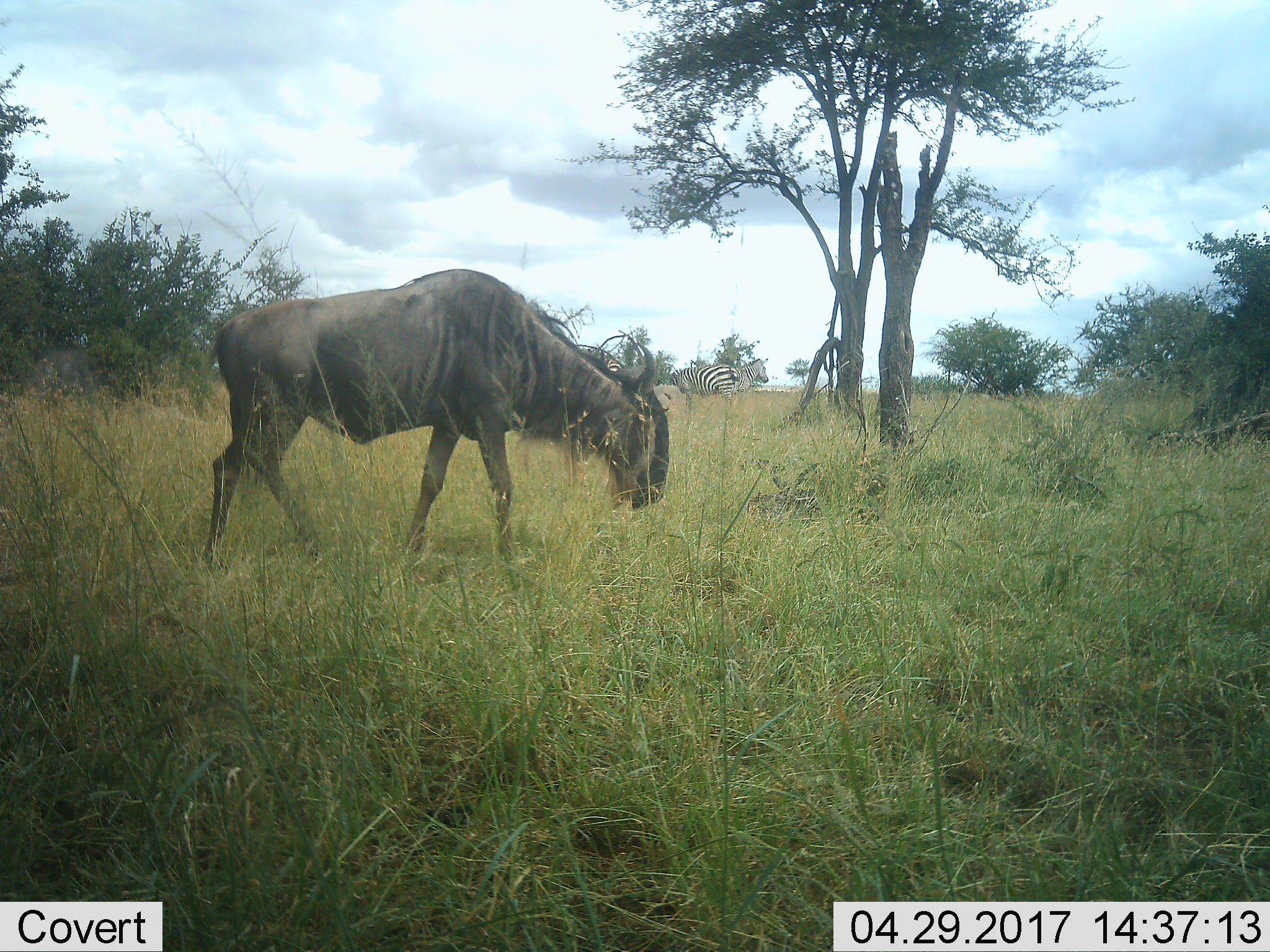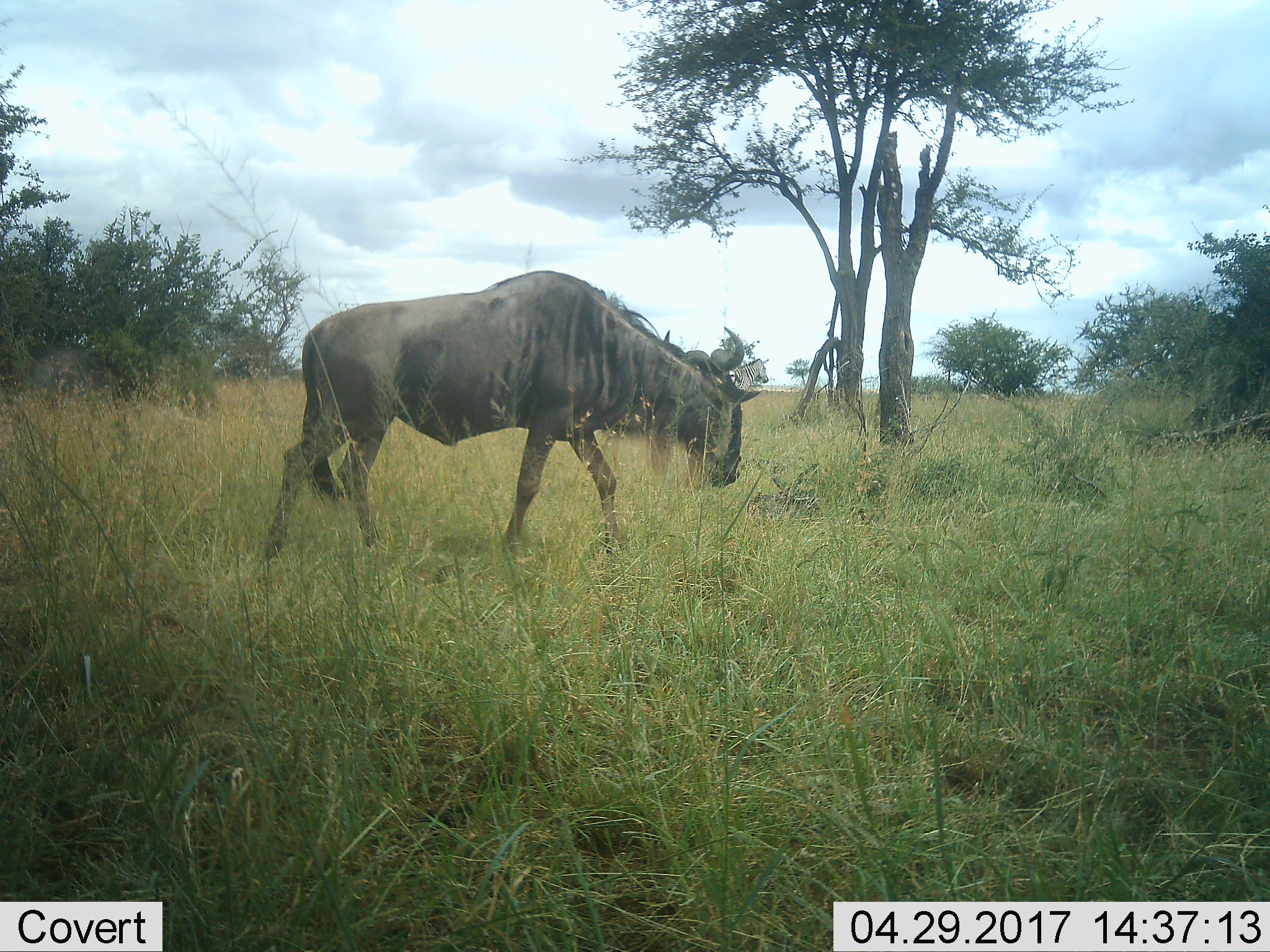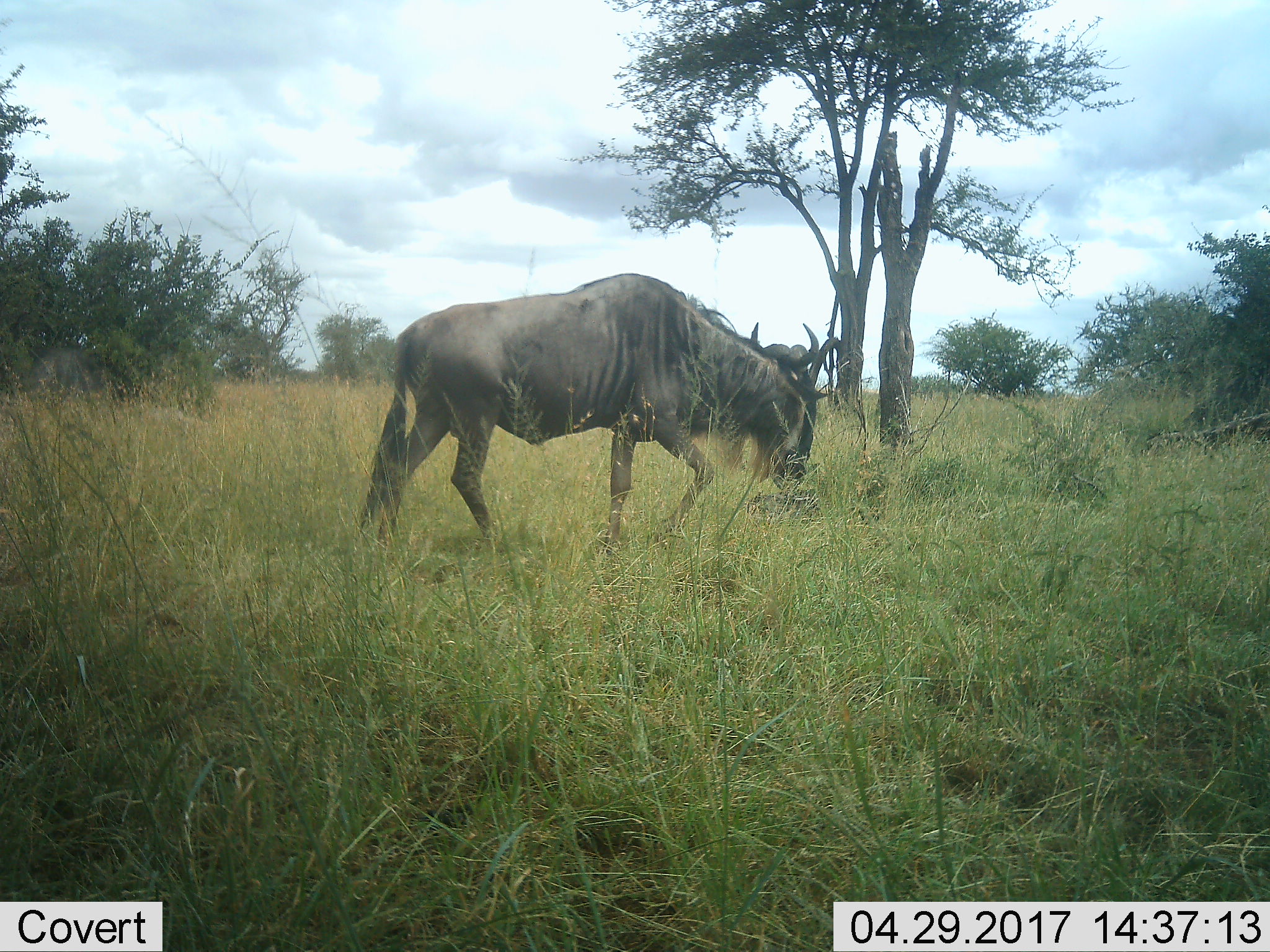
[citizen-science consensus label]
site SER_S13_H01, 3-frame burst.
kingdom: Animalia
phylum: Chordata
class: Mammalia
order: Artiodactyla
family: Bovidae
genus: Connochaetes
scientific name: Connochaetes taurinus taurinus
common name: blue wildebeest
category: wildebeestblue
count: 1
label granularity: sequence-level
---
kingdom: Animalia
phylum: Chordata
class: Mammalia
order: Perissodactyla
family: Equidae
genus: Equus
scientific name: Equus quagga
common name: plains zebra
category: zebraplains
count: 3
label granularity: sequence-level